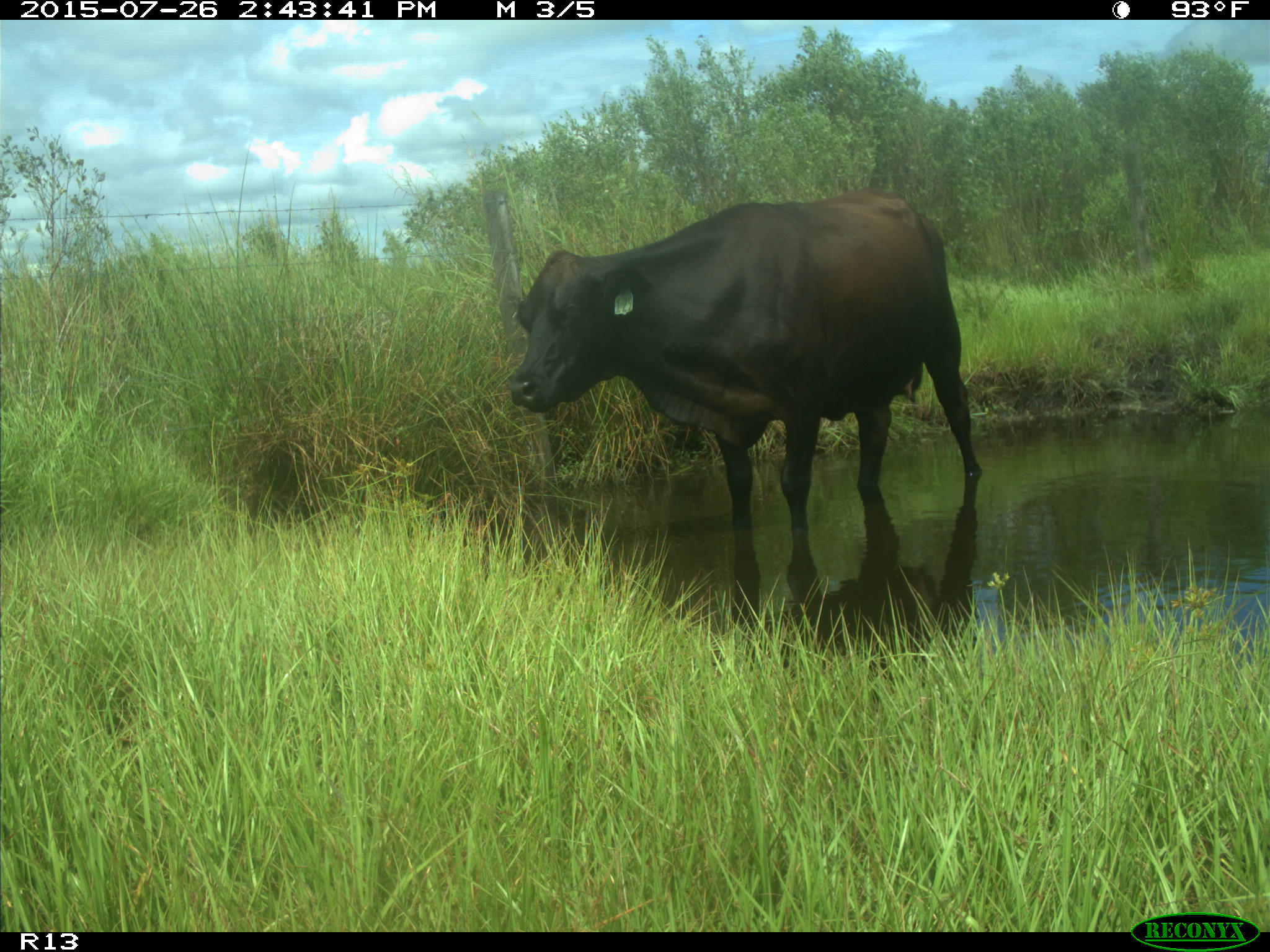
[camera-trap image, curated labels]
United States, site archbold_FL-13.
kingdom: Animalia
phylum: Chordata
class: Mammalia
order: Artiodactyla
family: Bovidae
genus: Bos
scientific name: Bos taurus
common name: domestic cow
Bos taurus (domestic cow).